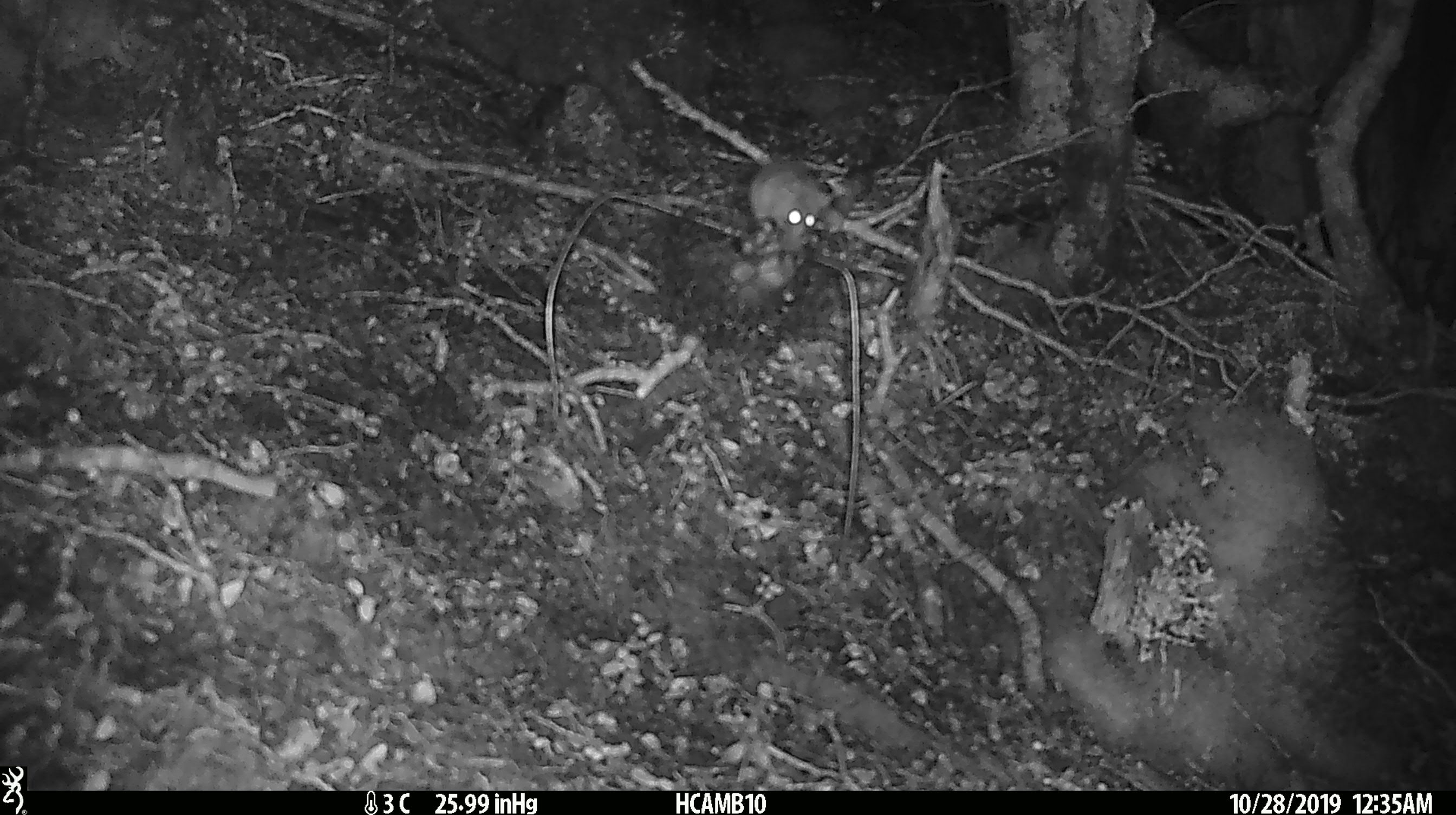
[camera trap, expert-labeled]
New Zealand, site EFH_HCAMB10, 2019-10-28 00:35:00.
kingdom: Animalia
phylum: Chordata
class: Mammalia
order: Rodentia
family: Muridae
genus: Mus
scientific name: Mus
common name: mouse